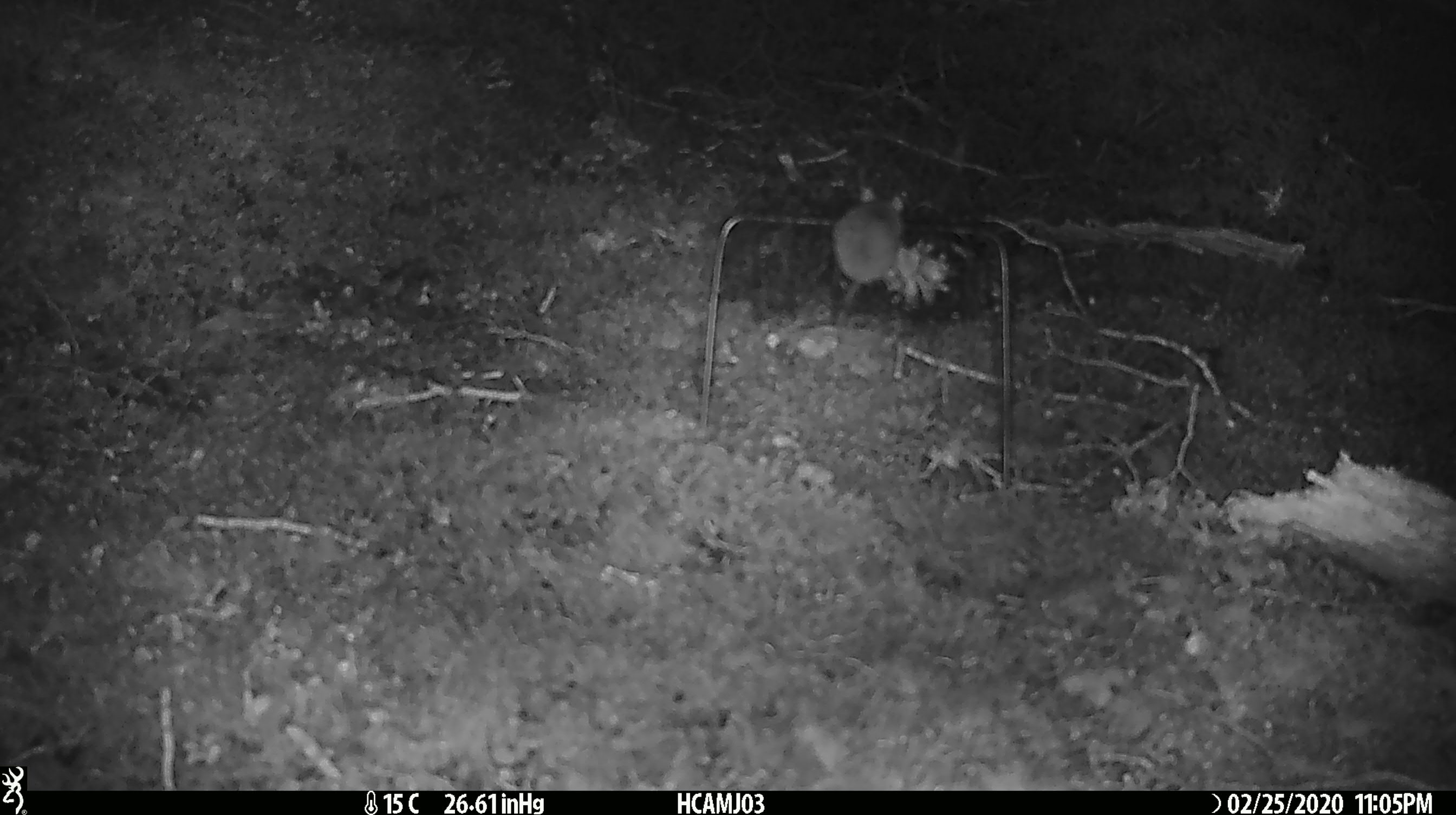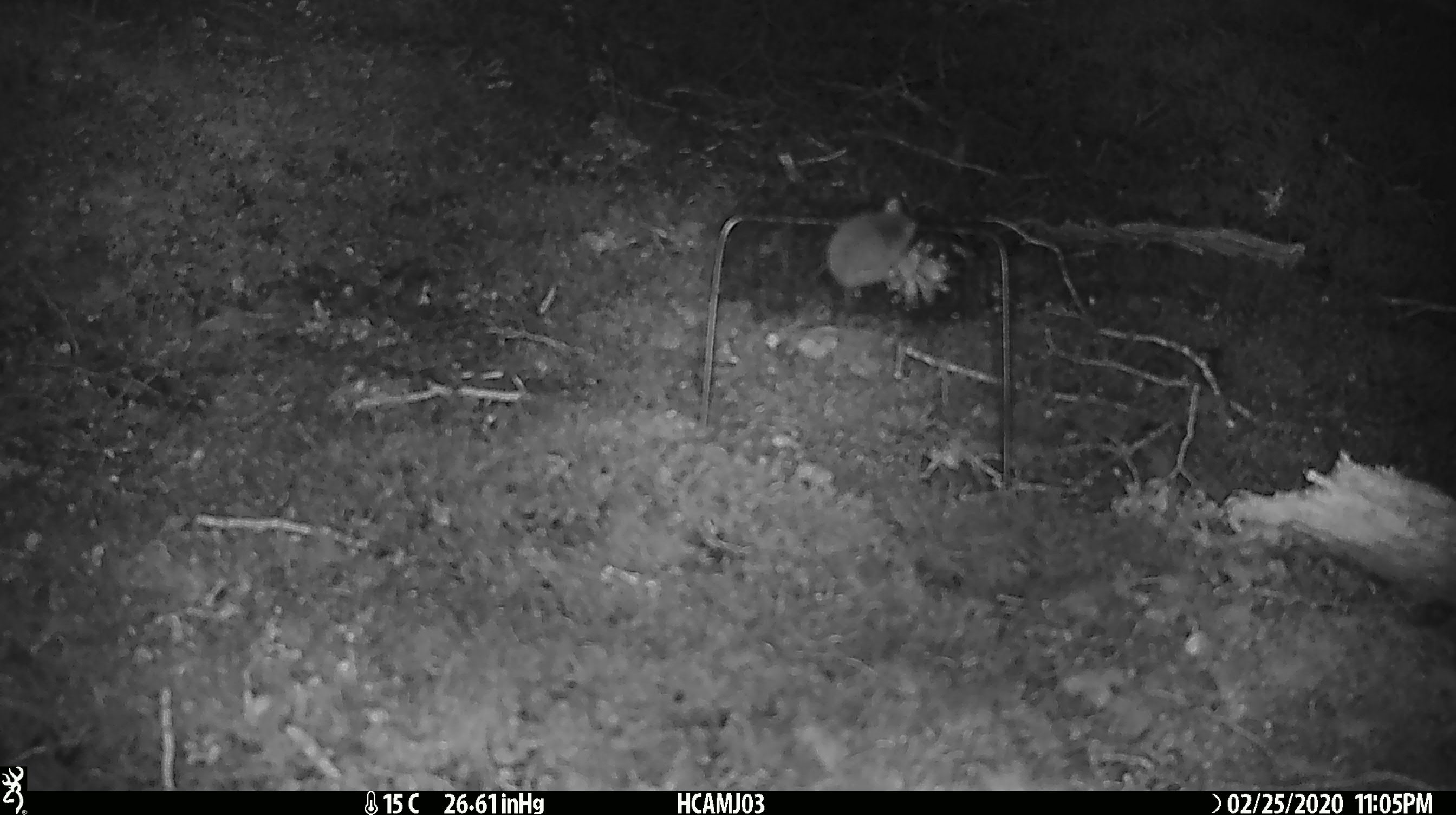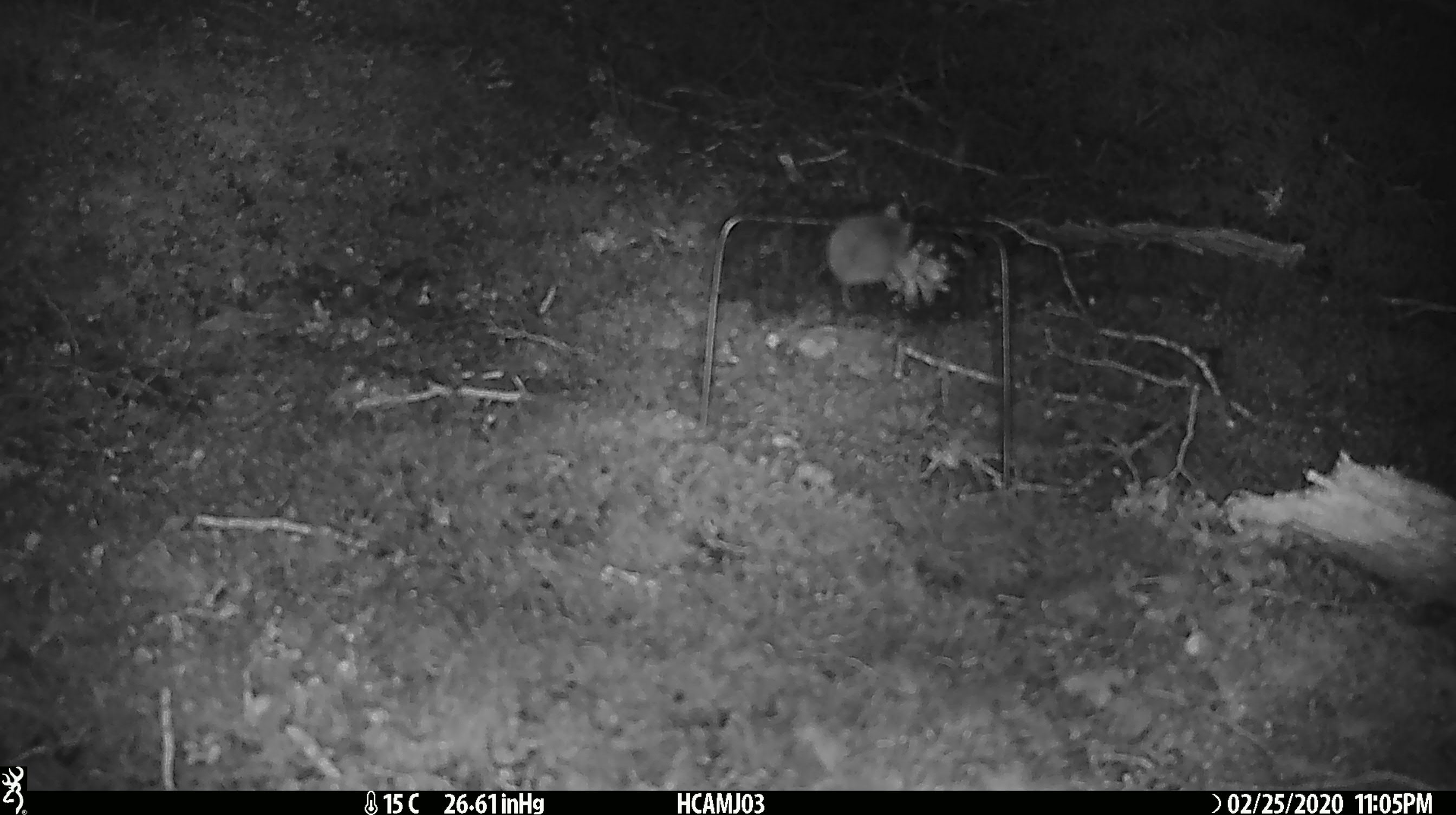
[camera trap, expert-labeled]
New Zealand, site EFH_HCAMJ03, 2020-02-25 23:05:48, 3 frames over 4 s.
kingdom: Animalia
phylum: Chordata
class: Mammalia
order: Rodentia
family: Muridae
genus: Mus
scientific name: Mus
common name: mouse